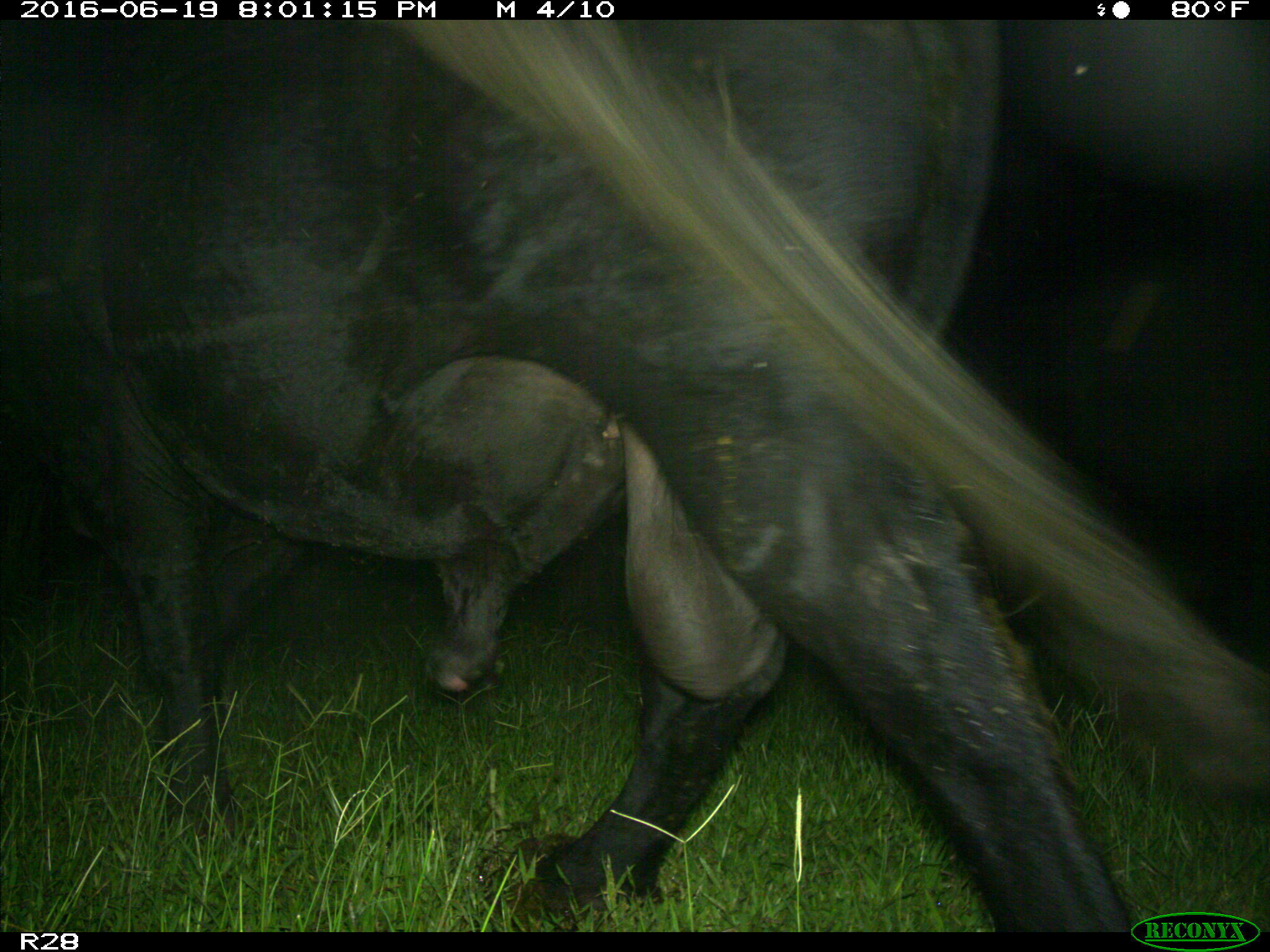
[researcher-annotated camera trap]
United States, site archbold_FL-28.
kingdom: Animalia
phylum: Chordata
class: Mammalia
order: Artiodactyla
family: Bovidae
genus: Bos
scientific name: Bos taurus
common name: domestic cow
Bos taurus (domestic cow).